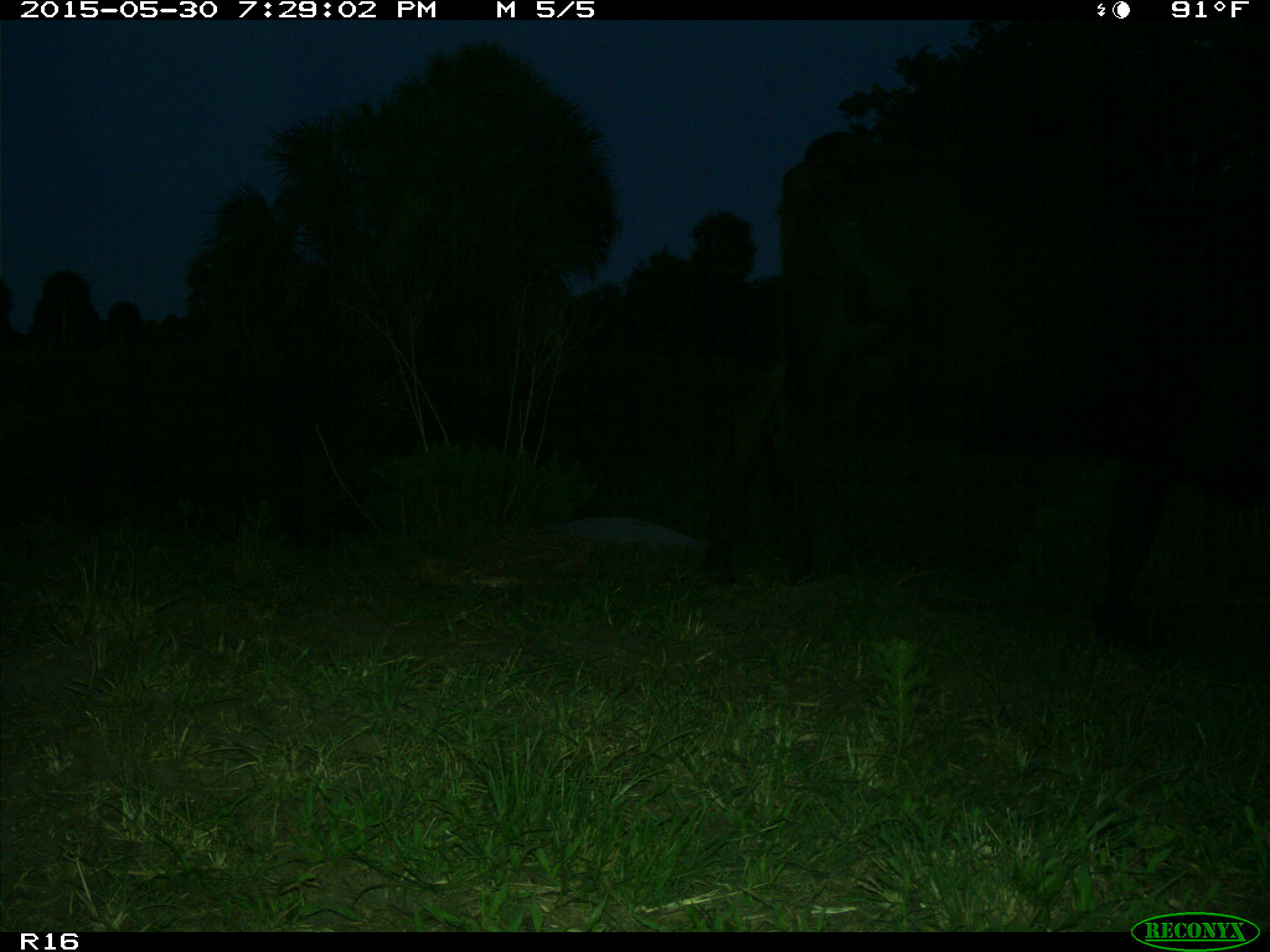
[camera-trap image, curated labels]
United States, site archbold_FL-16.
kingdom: Animalia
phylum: Chordata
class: Mammalia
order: Artiodactyla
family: Bovidae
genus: Bos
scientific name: Bos taurus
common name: domestic cow